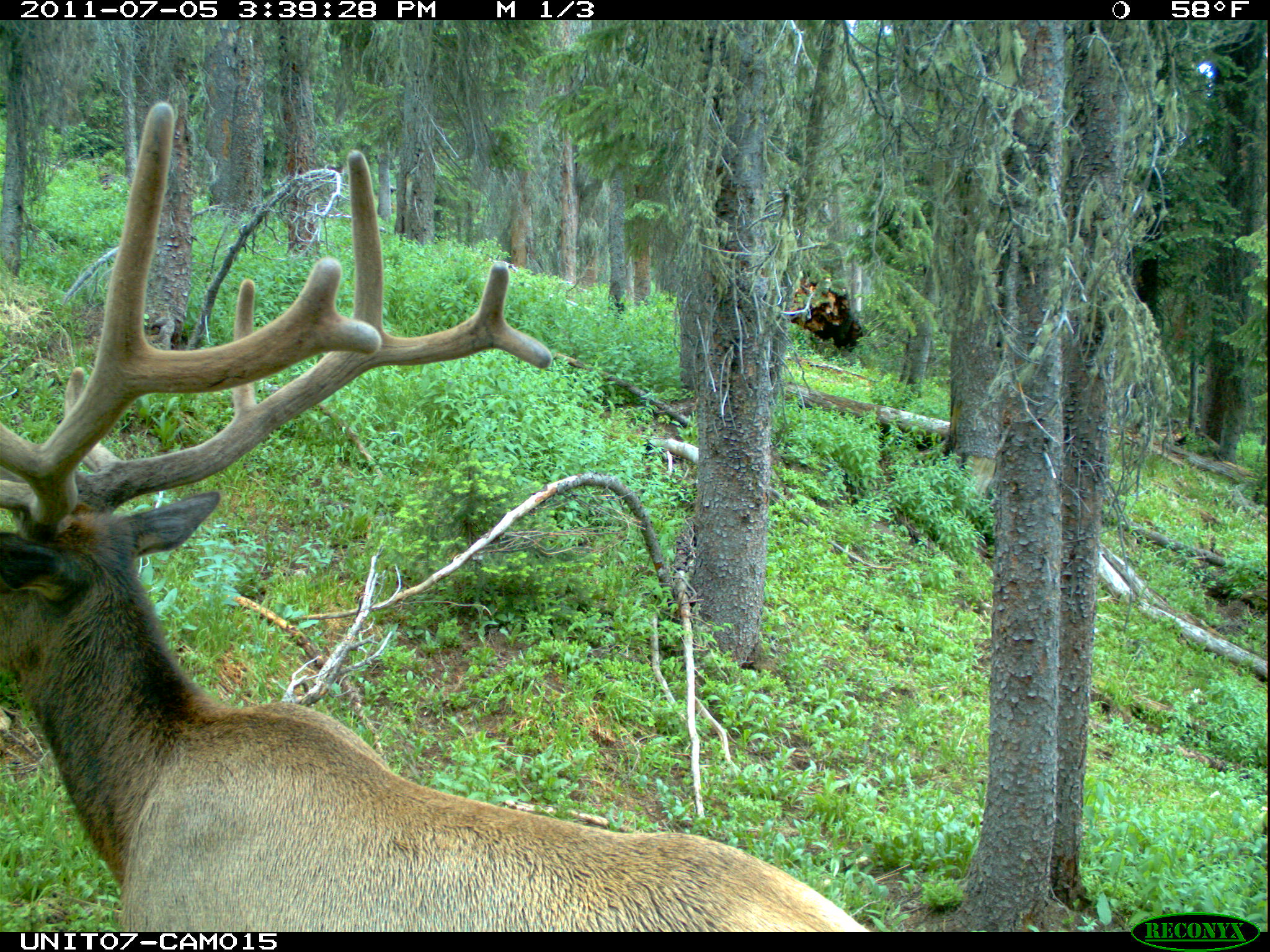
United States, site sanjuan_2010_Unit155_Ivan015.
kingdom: Animalia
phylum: Chordata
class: Mammalia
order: Artiodactyla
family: Cervidae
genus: Cervus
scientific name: Cervus elaphus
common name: red deer